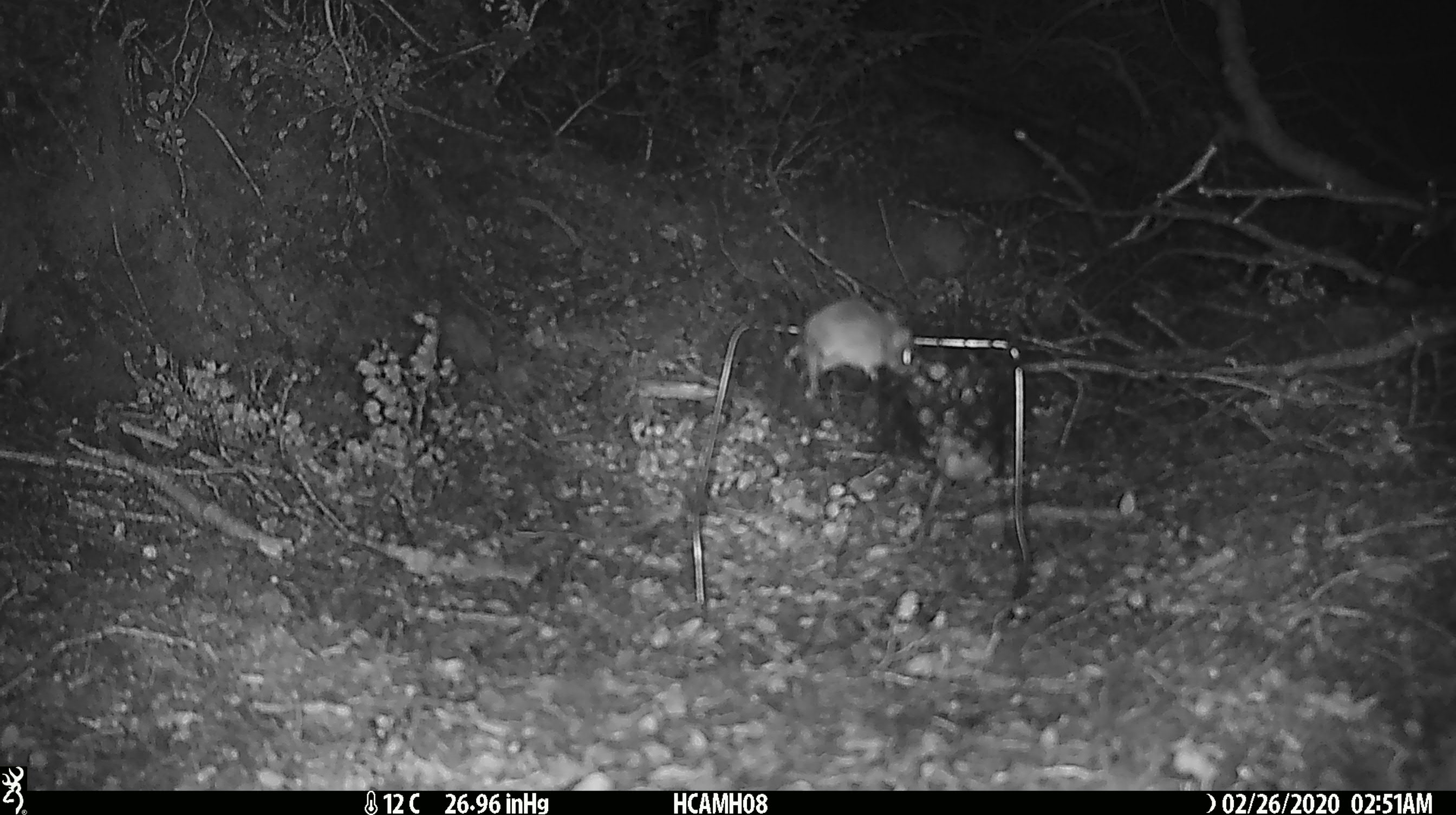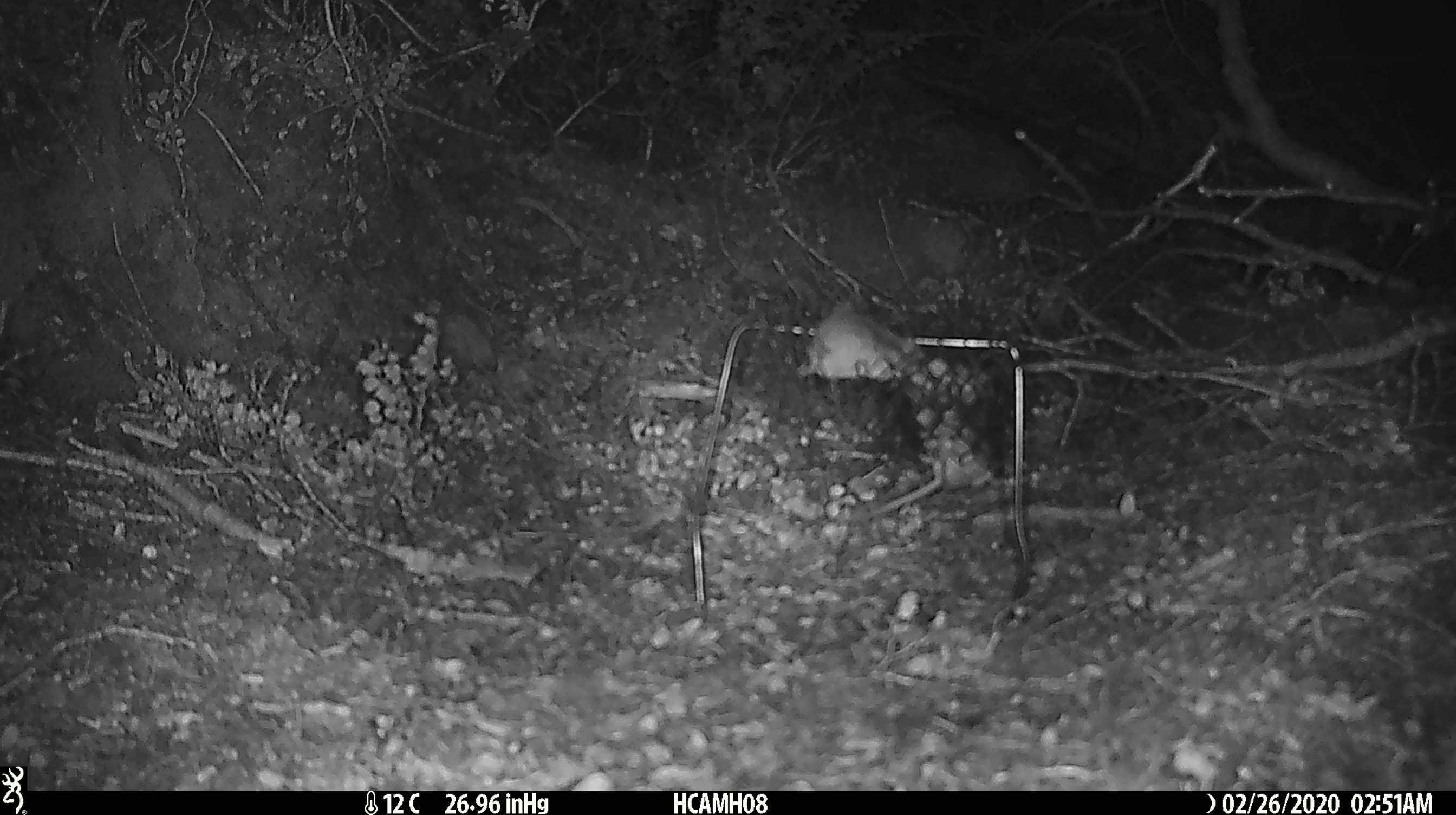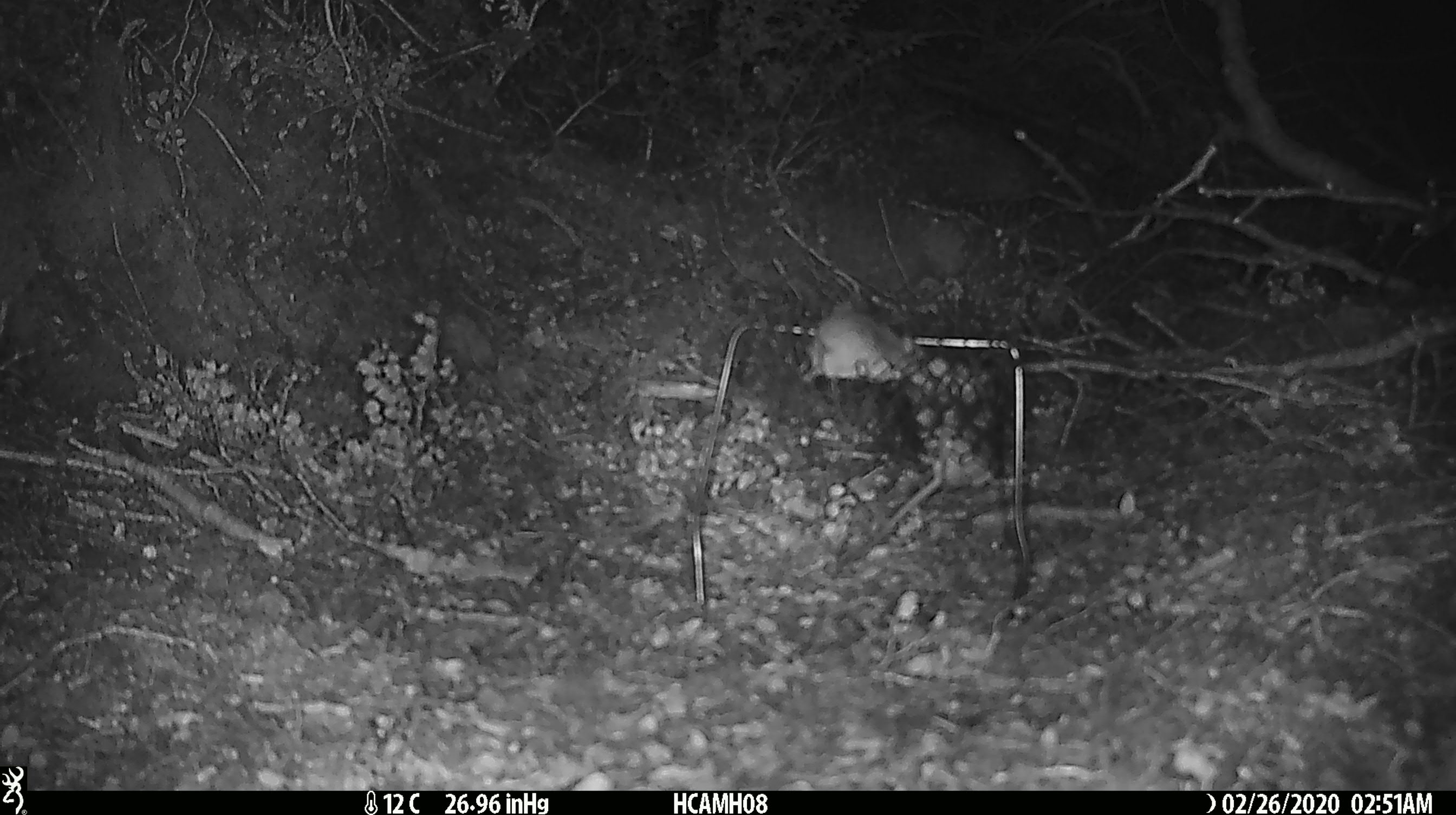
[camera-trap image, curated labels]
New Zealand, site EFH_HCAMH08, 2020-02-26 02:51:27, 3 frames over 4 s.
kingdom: Animalia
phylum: Chordata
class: Mammalia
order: Rodentia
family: Muridae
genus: Mus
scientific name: Mus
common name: mouse